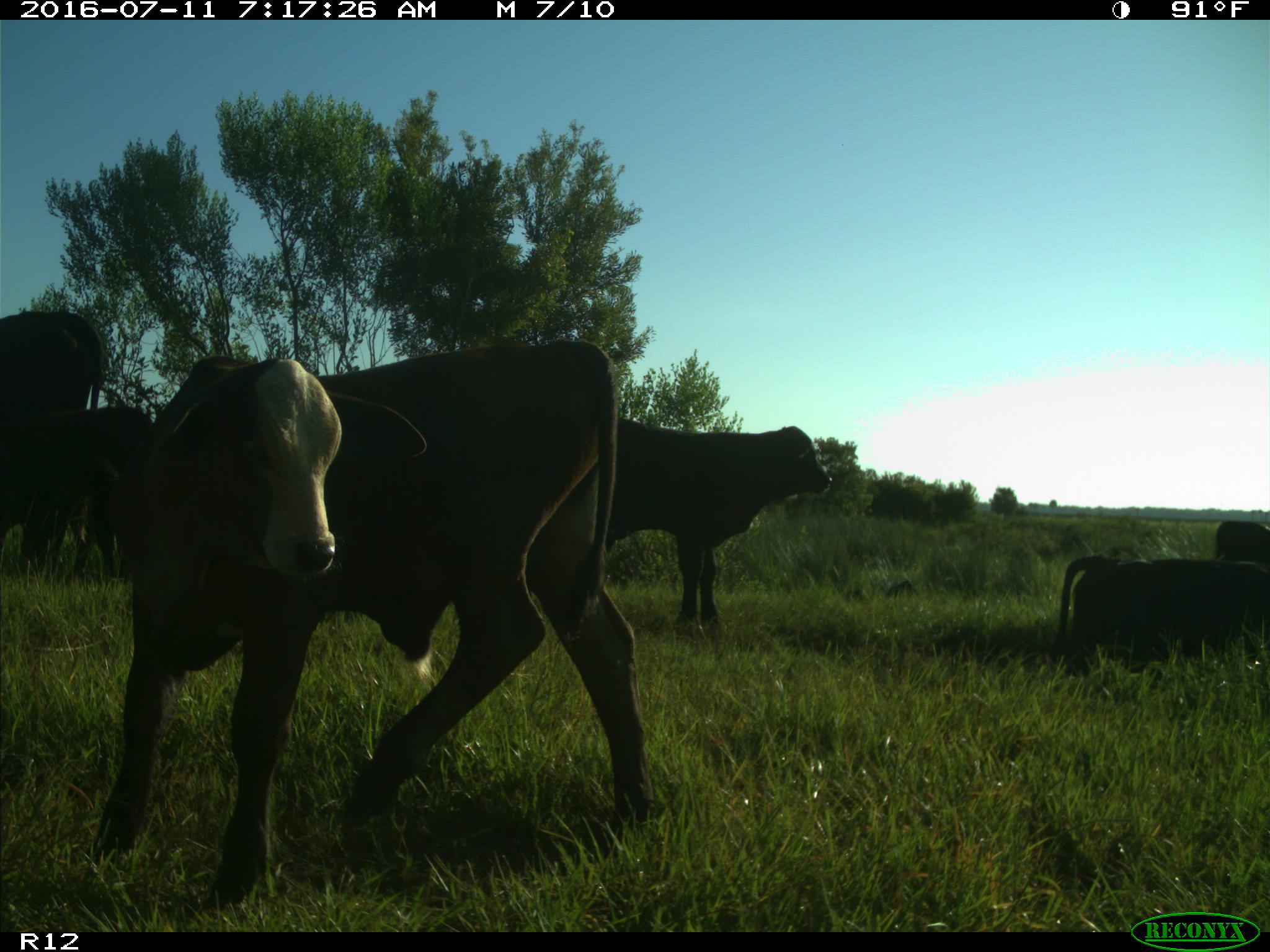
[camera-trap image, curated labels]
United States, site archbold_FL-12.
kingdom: Animalia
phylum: Chordata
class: Mammalia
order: Artiodactyla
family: Bovidae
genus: Bos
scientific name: Bos taurus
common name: domestic cow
Bos taurus (domestic cow).